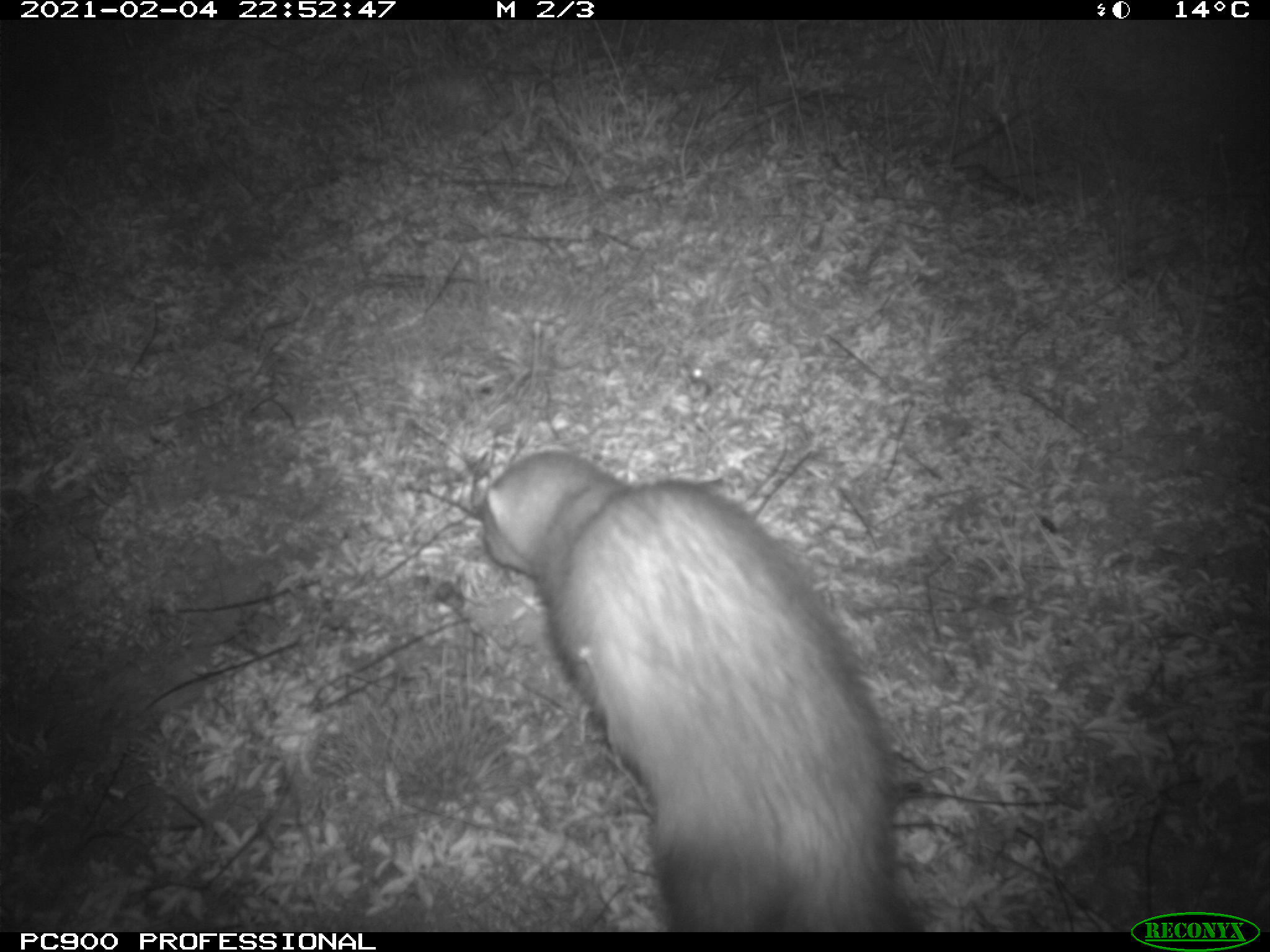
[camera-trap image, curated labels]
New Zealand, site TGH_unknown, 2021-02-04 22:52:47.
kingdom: Animalia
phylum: Chordata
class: Mammalia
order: Carnivora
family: Mustelidae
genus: Mustela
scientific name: Mustela furo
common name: ferret